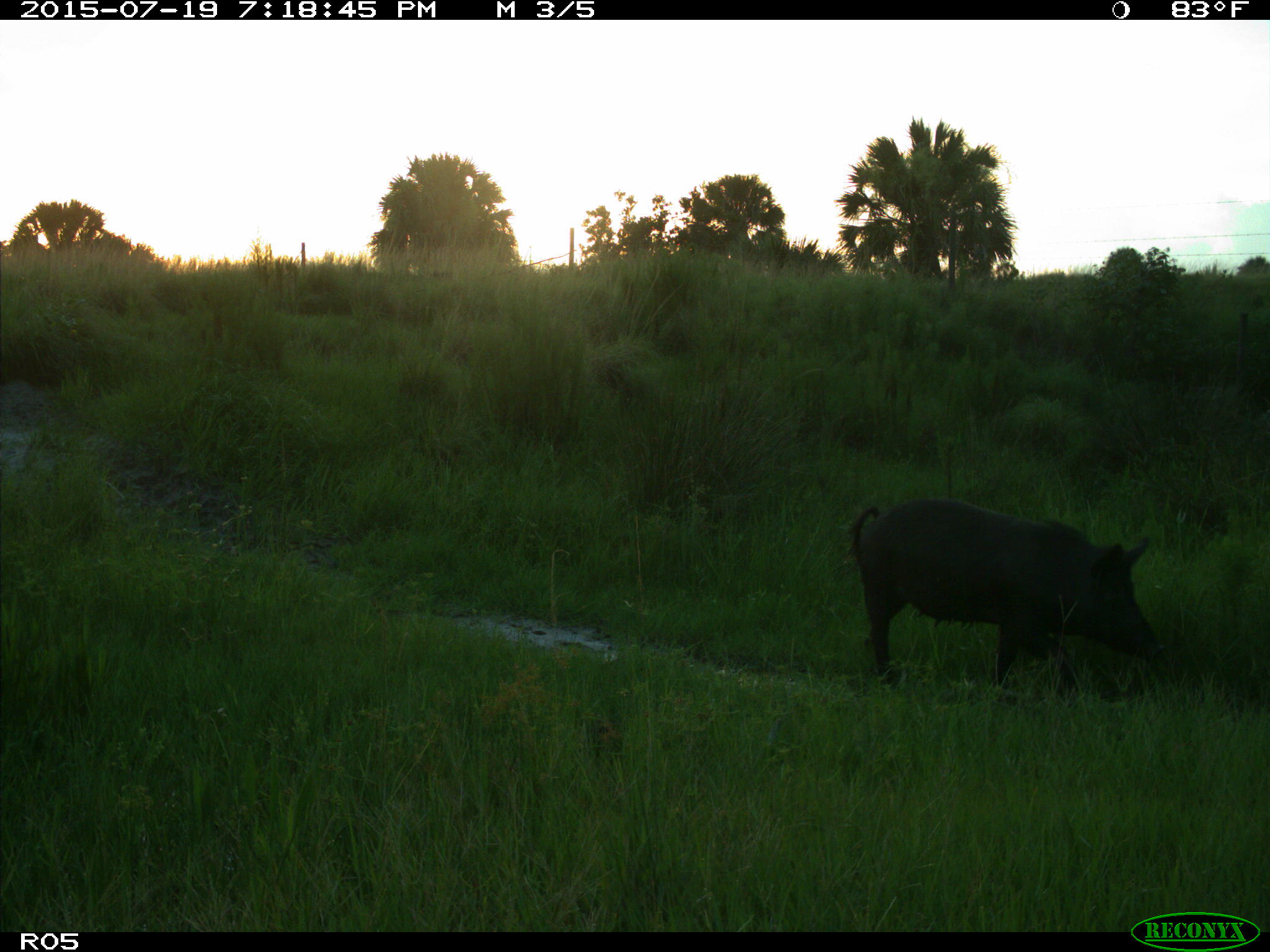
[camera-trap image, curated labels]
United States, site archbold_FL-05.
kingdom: Animalia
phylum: Chordata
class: Mammalia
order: Artiodactyla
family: Suidae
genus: Sus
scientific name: Sus scrofa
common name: wild boar